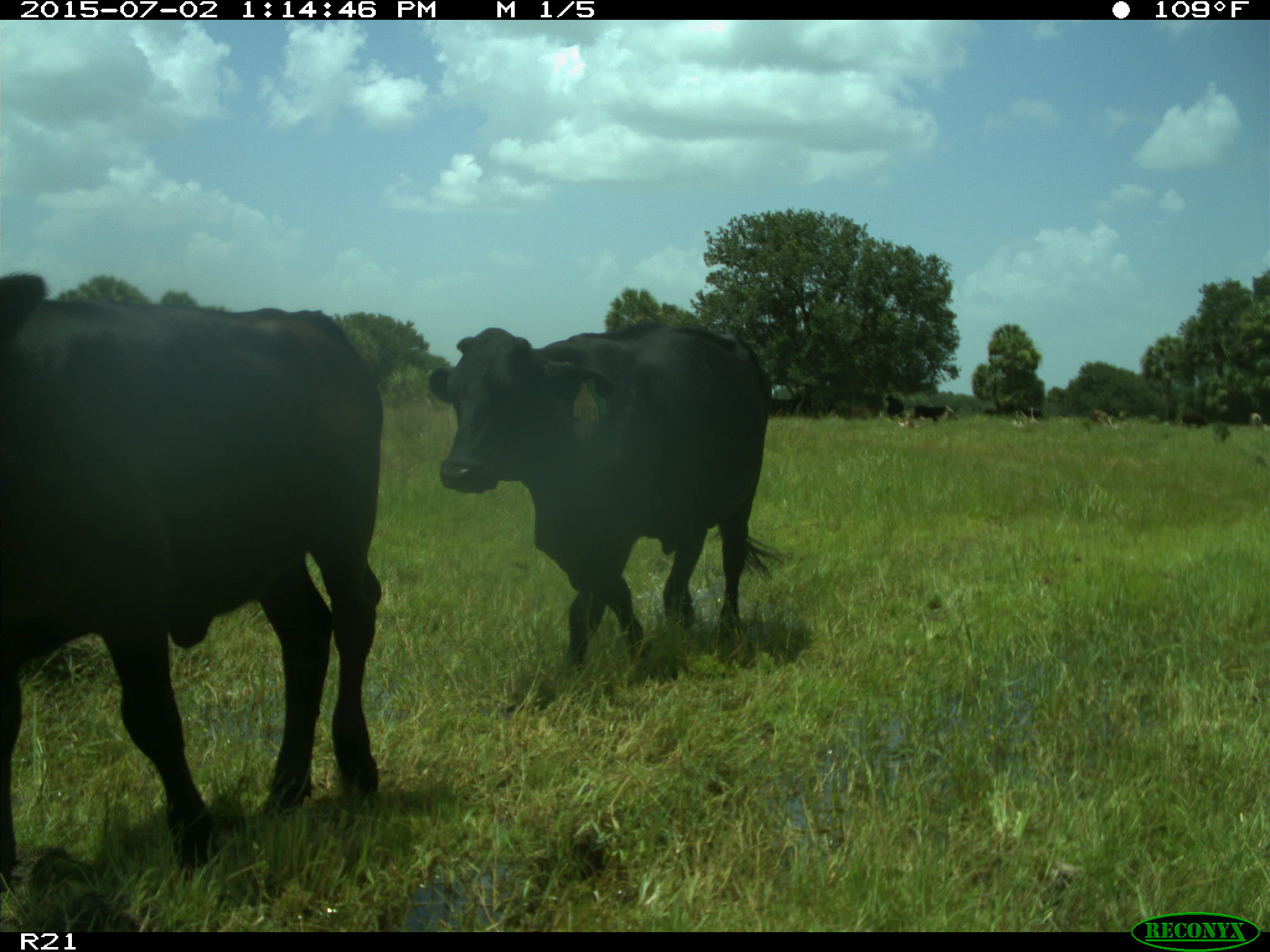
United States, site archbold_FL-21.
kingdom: Animalia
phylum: Chordata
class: Mammalia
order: Artiodactyla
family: Bovidae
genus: Bos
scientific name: Bos taurus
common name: domestic cow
Bos taurus (domestic cow).